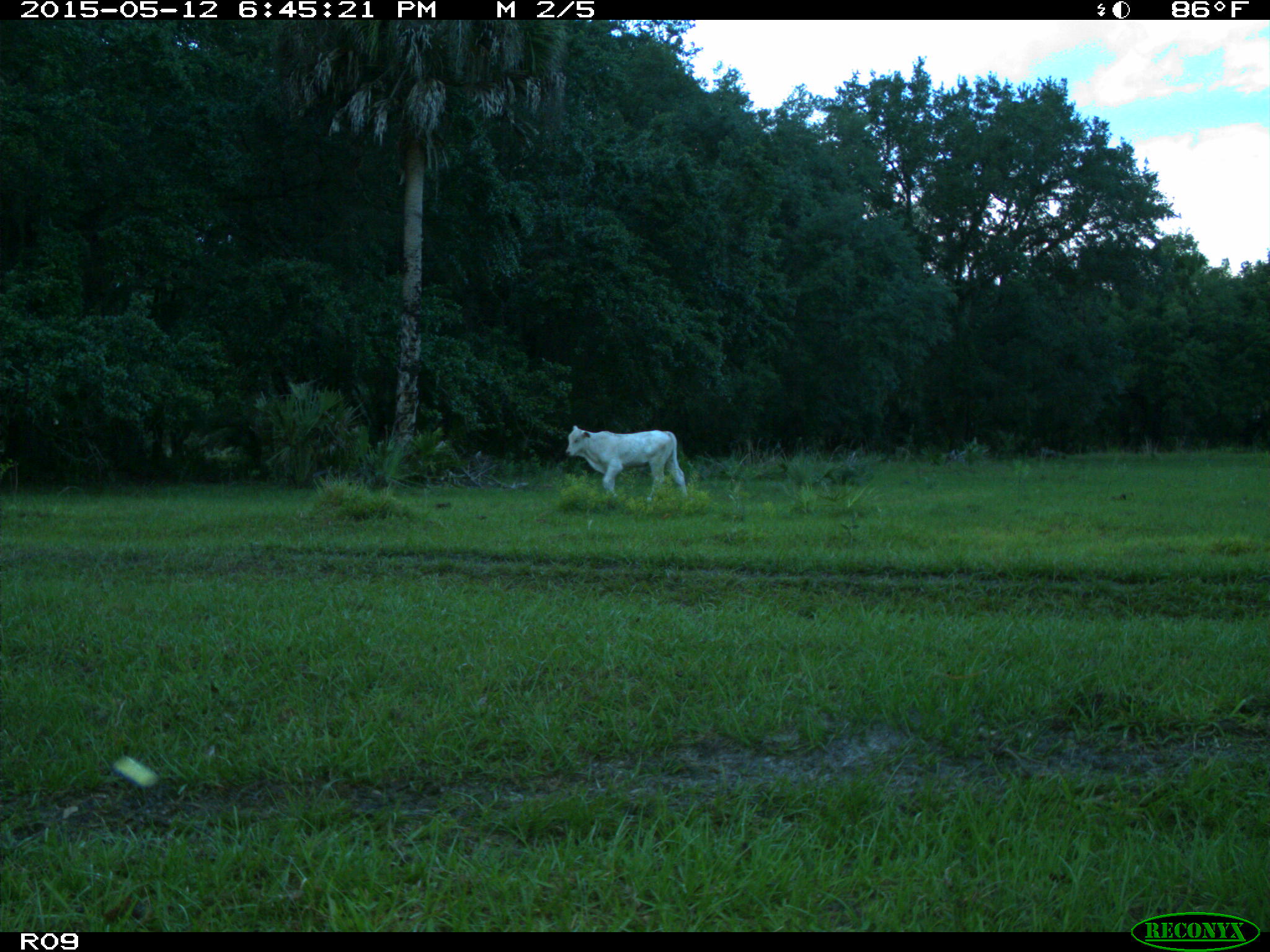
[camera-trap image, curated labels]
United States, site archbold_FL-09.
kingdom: Animalia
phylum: Chordata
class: Mammalia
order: Artiodactyla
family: Bovidae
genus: Bos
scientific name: Bos taurus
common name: domestic cow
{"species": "Bos taurus (domestic cow)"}